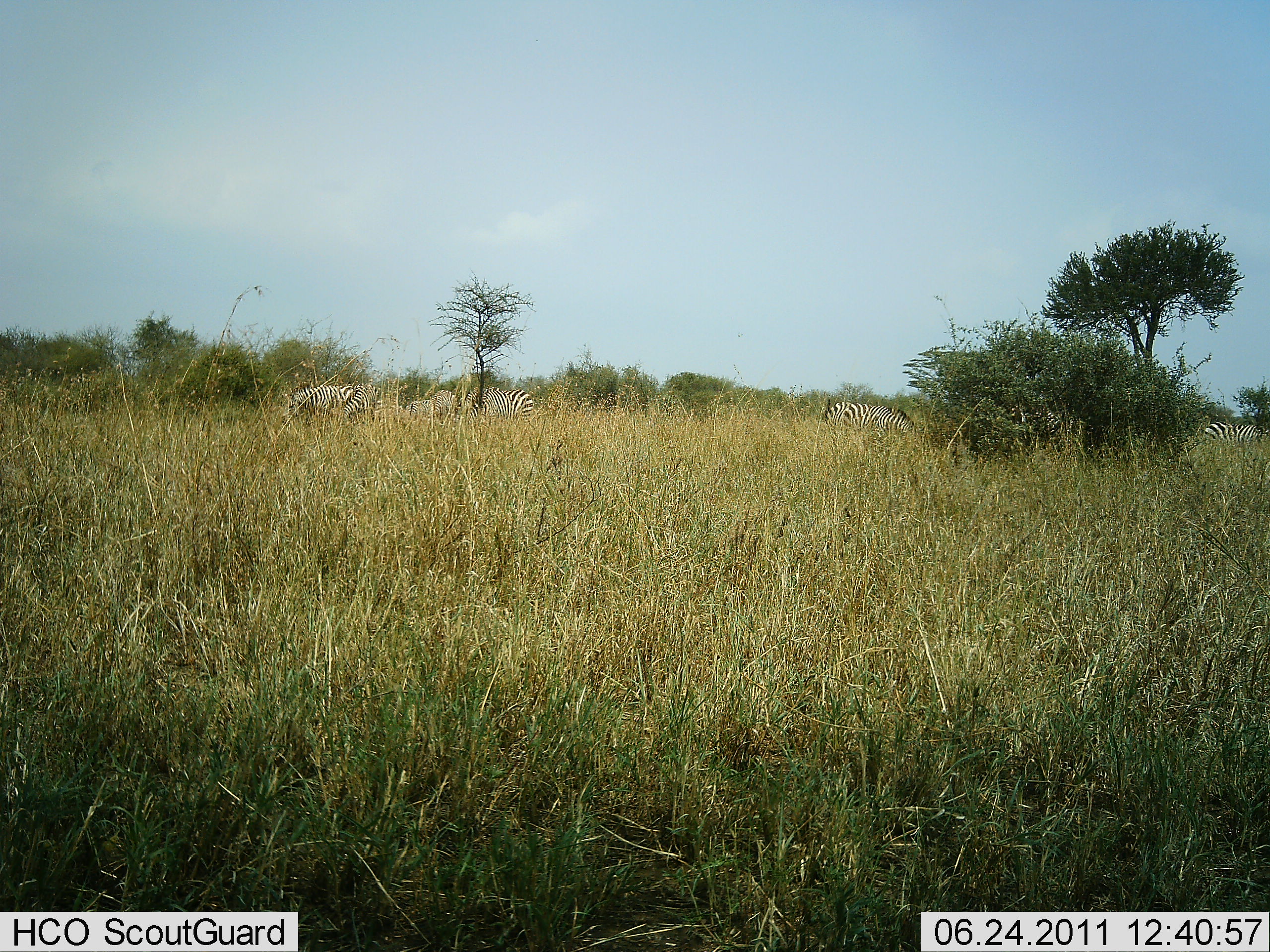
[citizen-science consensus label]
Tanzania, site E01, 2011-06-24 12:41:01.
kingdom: Animalia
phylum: Chordata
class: Mammalia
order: Perissodactyla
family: Equidae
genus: Equus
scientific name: Equus quagga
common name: plains zebra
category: zebra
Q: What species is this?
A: Zebra (plains zebra) (Equus quagga).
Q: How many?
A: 5.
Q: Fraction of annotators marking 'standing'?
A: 60%.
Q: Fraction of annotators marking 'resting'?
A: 0%.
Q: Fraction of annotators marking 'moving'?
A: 30%.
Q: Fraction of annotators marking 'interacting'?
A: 0%.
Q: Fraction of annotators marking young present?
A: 0%.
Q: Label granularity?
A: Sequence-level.